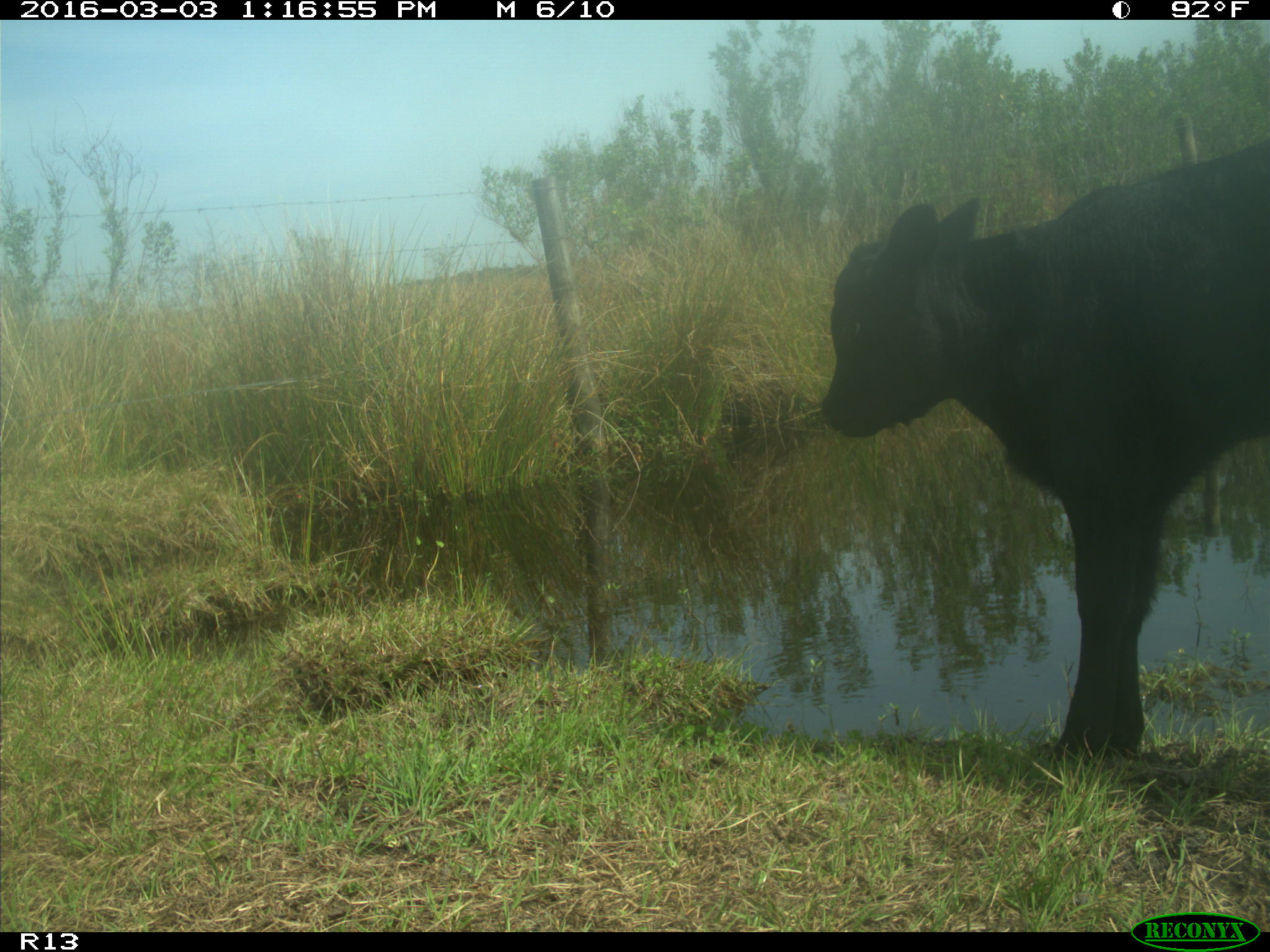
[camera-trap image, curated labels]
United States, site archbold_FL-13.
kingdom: Animalia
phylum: Chordata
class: Mammalia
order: Artiodactyla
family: Bovidae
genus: Bos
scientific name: Bos taurus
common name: domestic cow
Bos taurus (domestic cow).